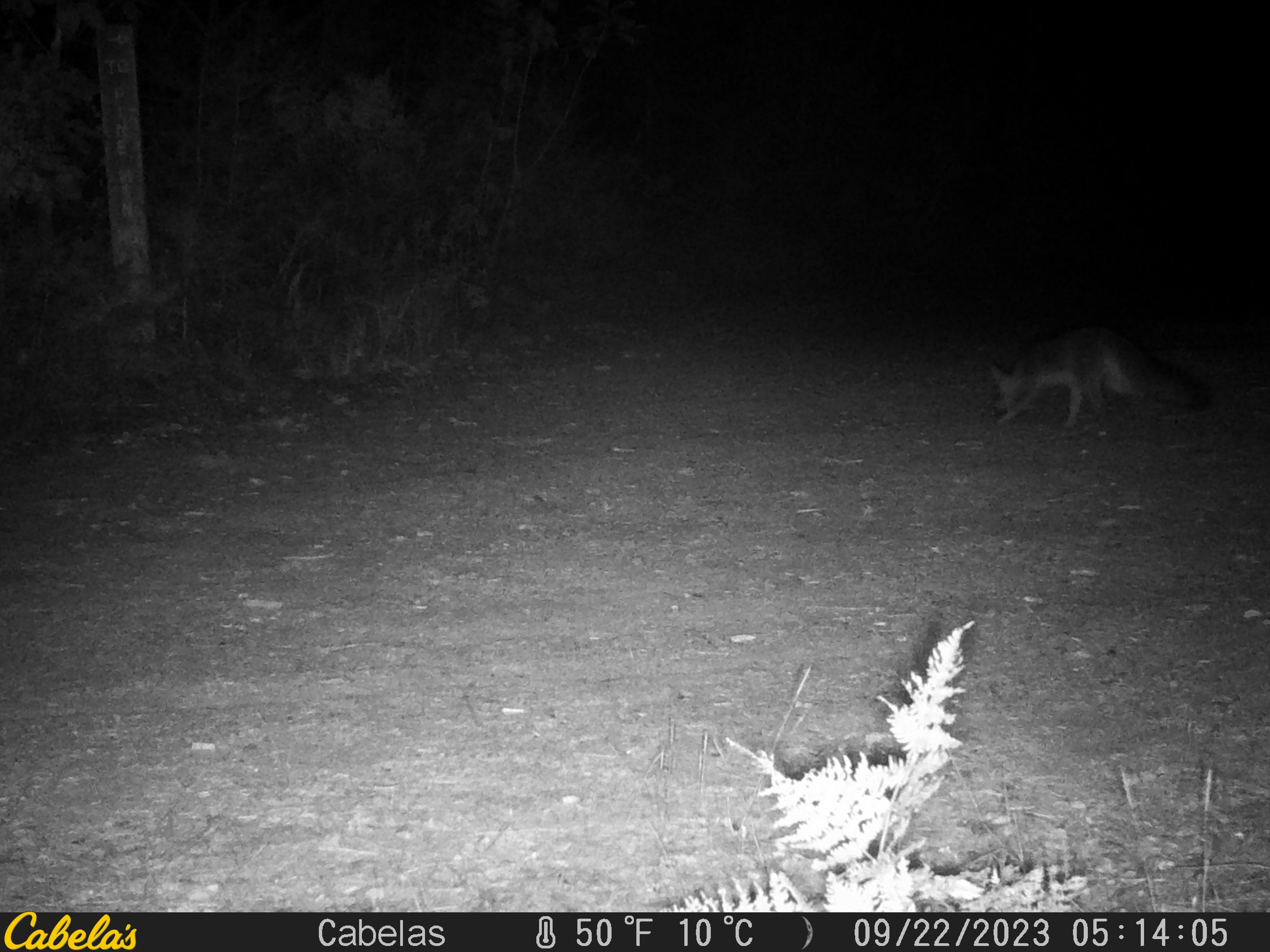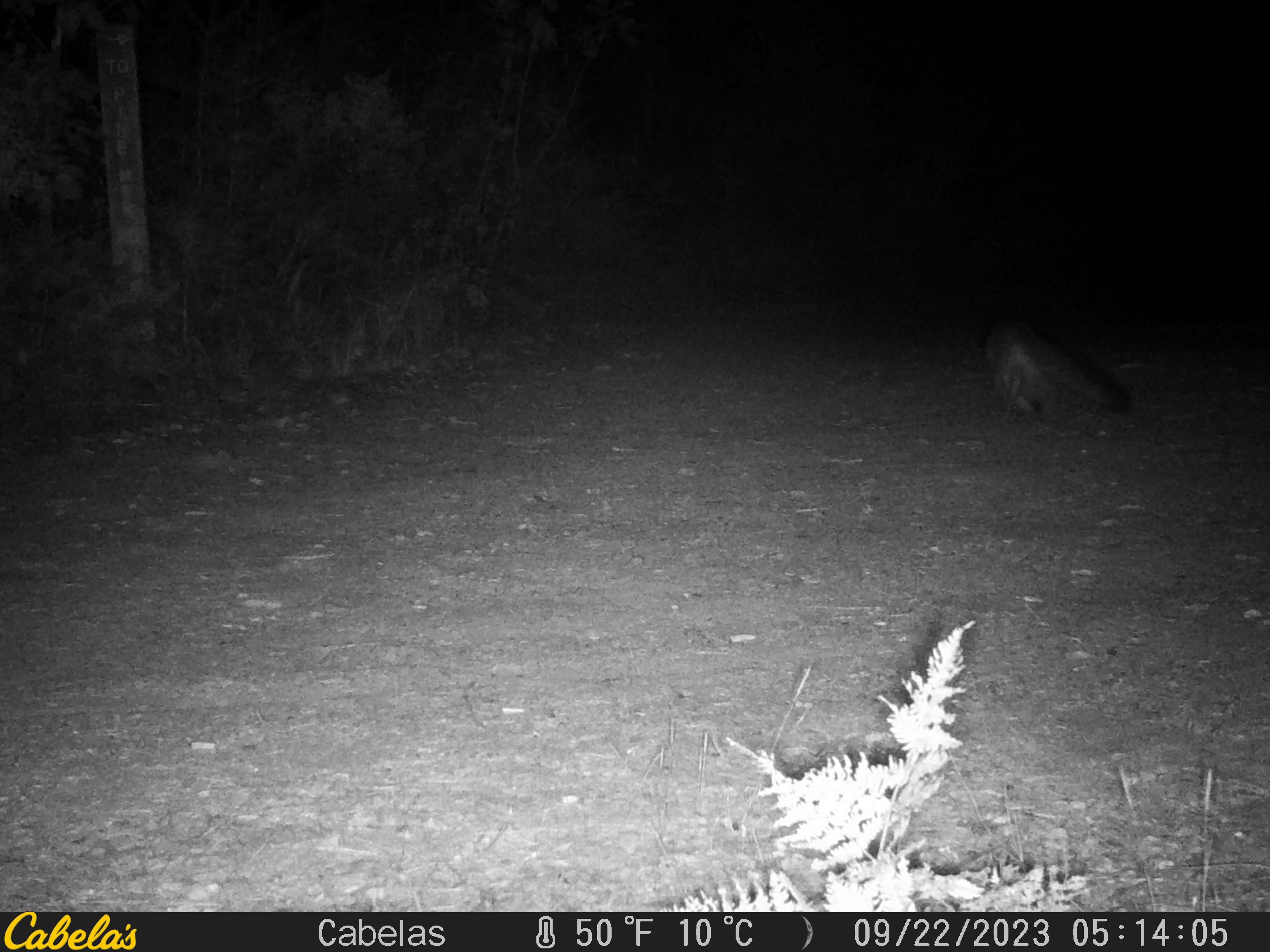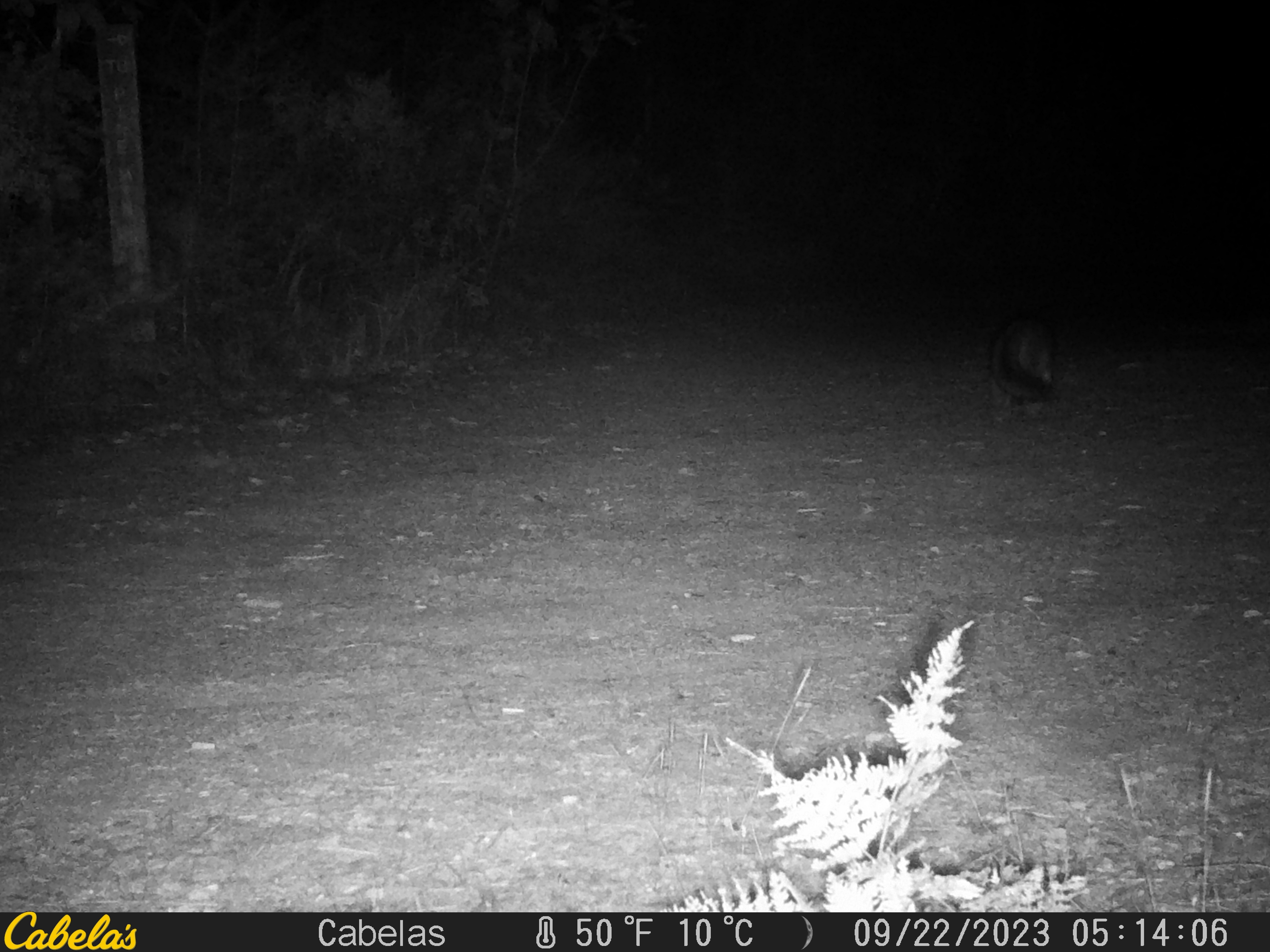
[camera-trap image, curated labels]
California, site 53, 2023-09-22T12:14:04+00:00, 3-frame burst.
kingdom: Animalia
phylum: Chordata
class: Mammalia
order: Carnivora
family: Canidae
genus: Urocyon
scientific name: Urocyon cinereoargenteus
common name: gray fox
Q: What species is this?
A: Gray fox (Urocyon cinereoargenteus).